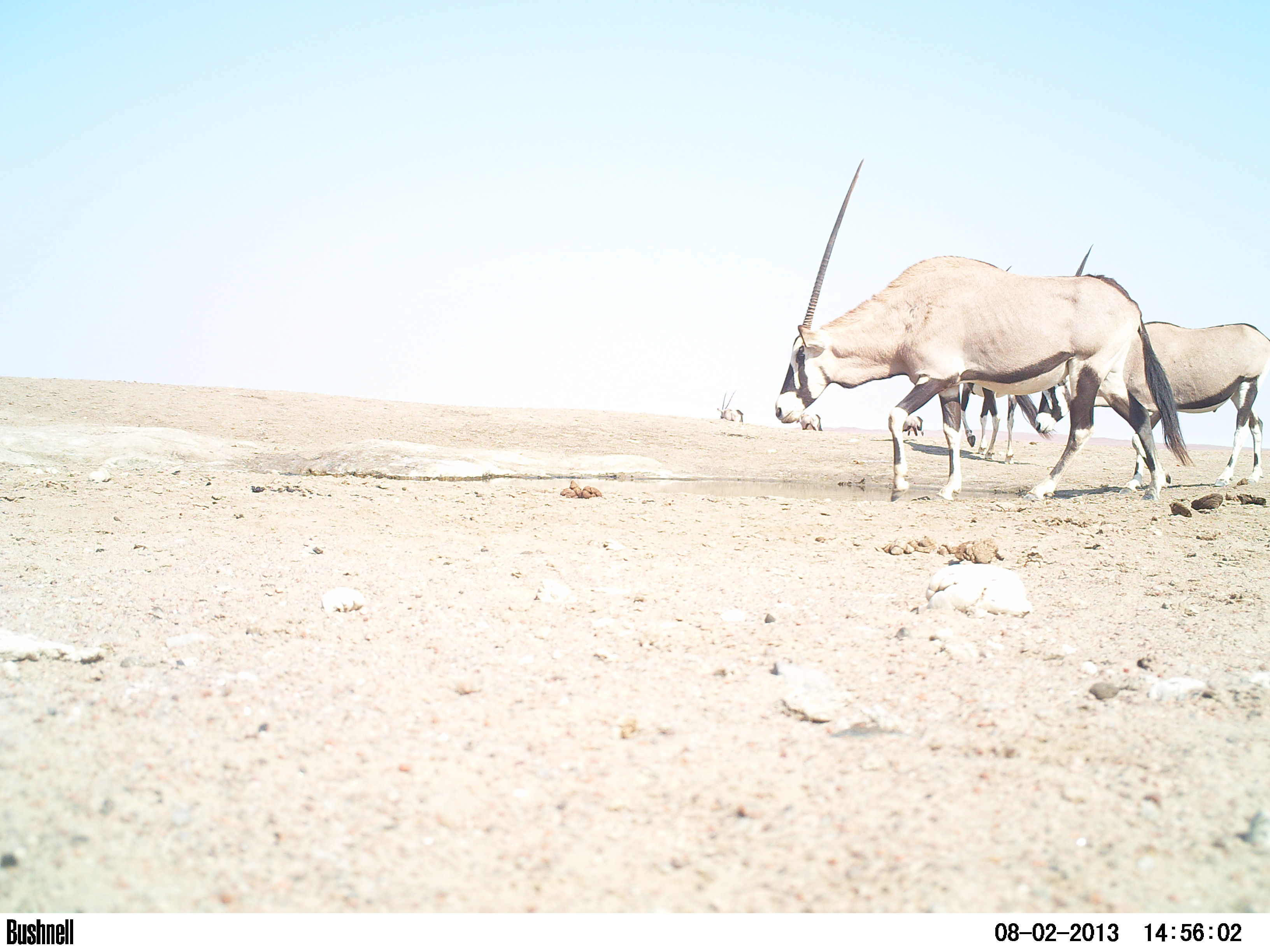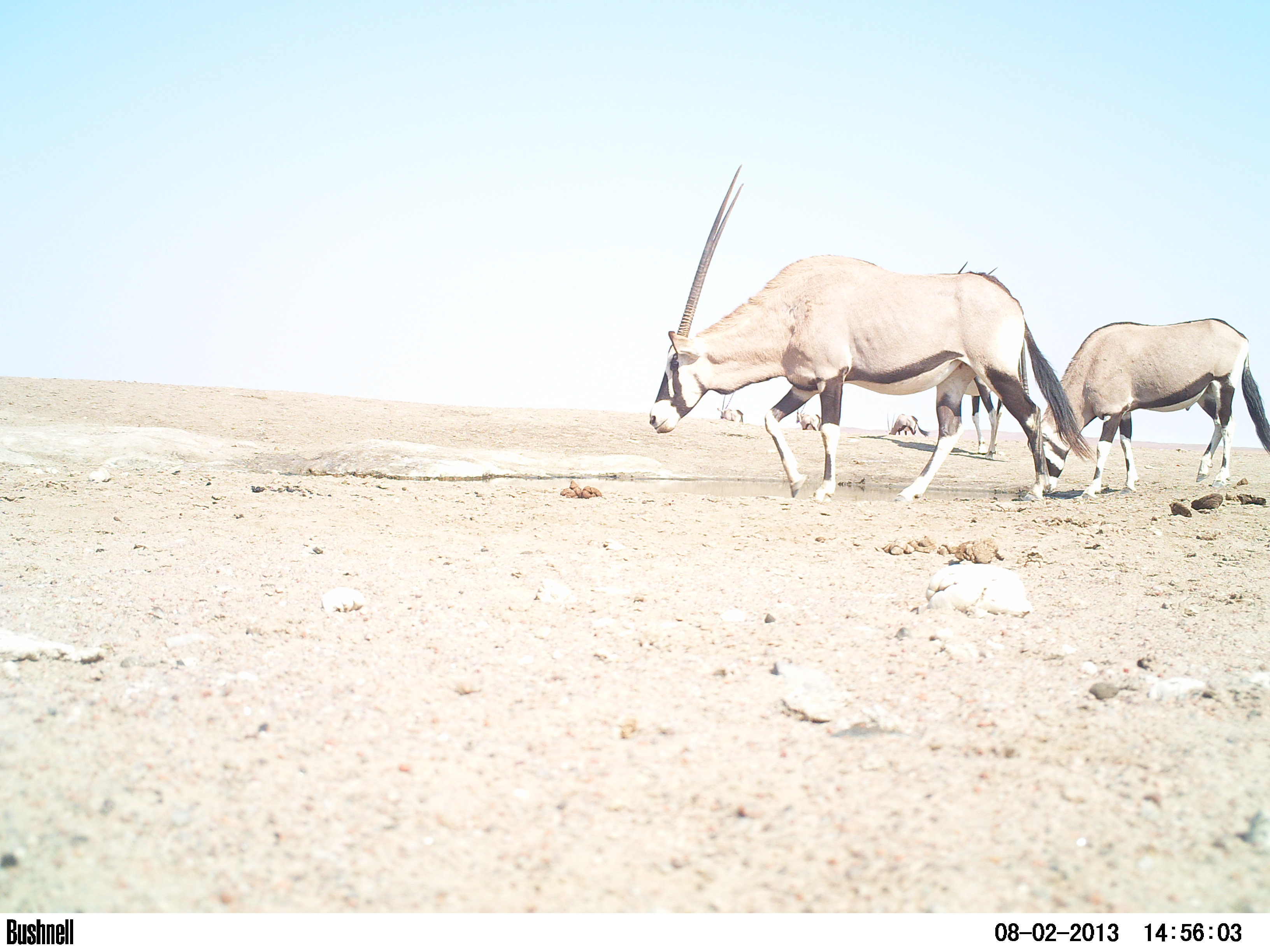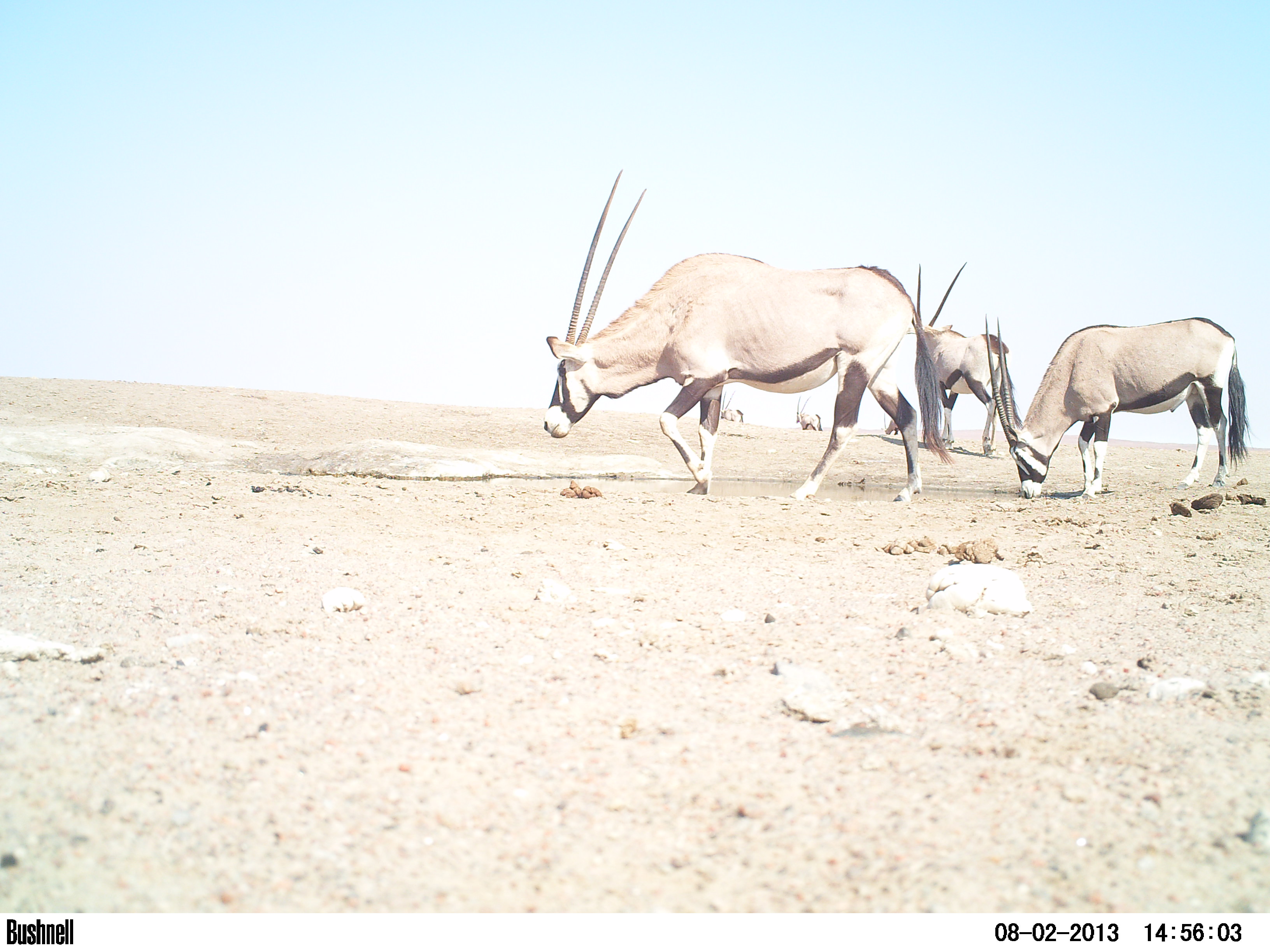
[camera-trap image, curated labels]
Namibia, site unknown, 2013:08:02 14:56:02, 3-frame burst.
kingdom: Animalia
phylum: Chordata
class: Mammalia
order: Artiodactyla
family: Bovidae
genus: Oryx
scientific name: Oryx gazella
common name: gemsbok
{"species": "Oryx gazella (gemsbok)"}